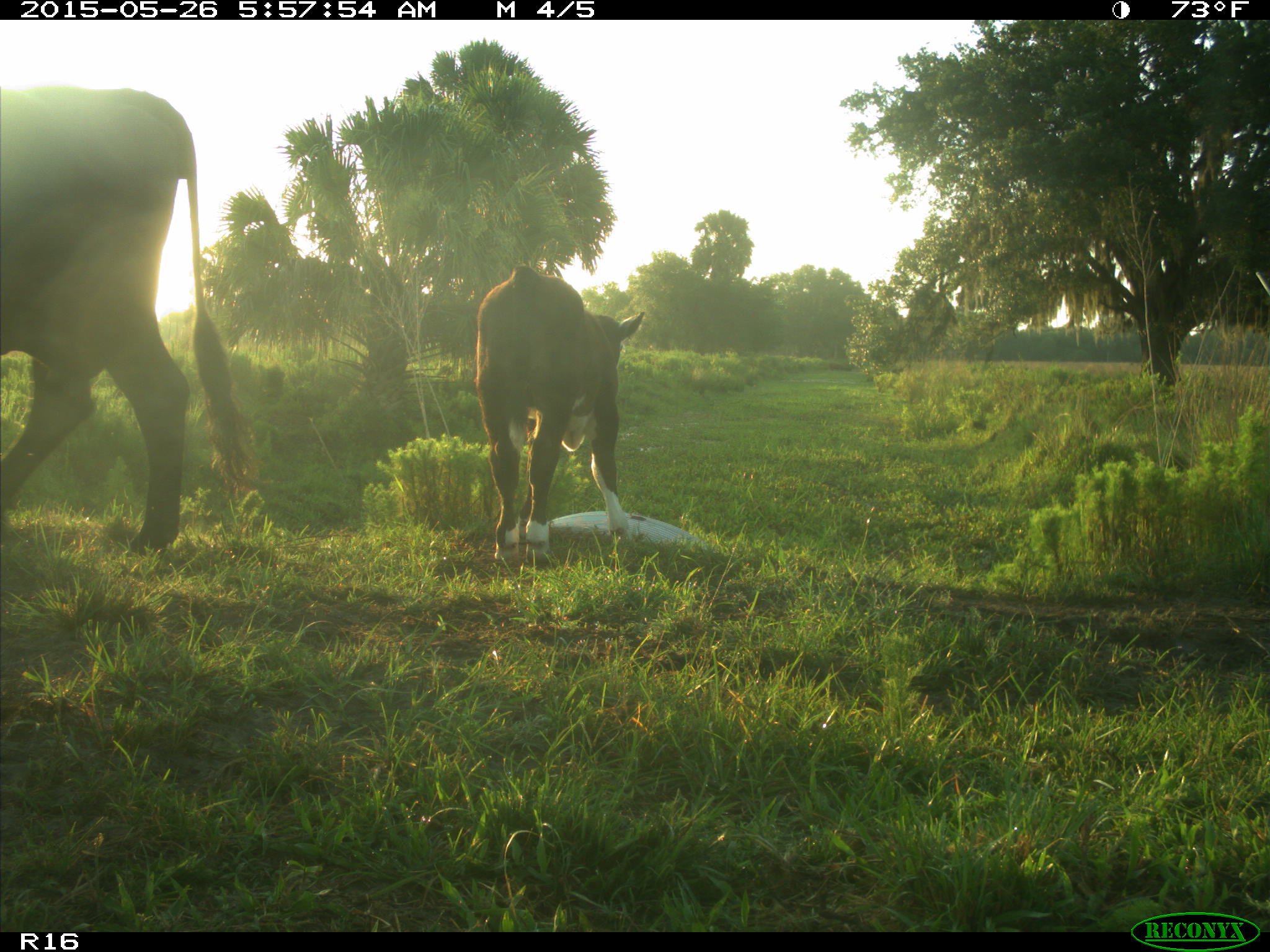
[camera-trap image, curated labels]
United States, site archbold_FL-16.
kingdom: Animalia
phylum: Chordata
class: Mammalia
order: Artiodactyla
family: Bovidae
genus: Bos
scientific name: Bos taurus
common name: domestic cow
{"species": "Bos taurus (domestic cow)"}